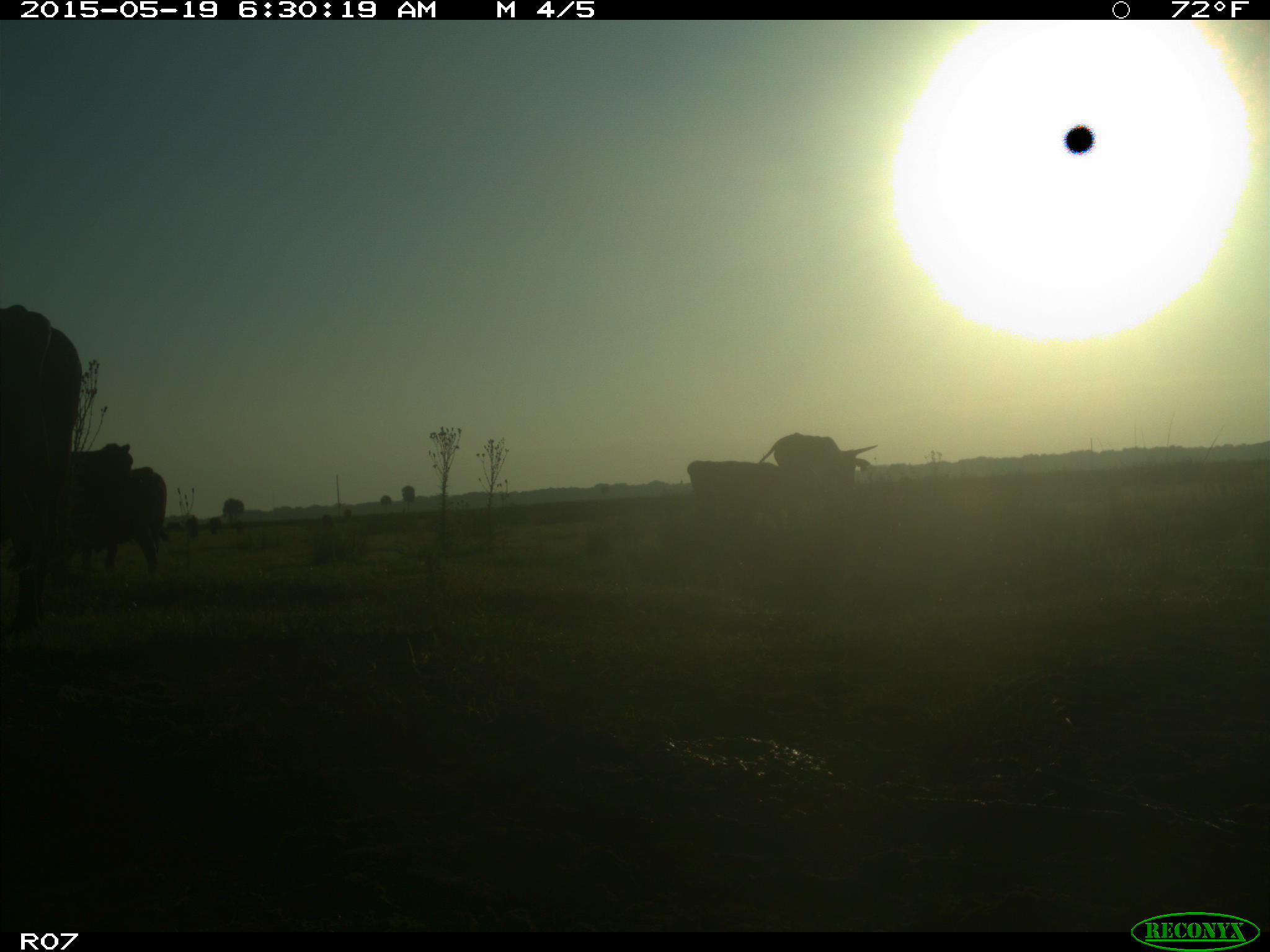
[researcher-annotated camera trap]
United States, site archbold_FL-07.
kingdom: Animalia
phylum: Chordata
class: Mammalia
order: Artiodactyla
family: Bovidae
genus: Bos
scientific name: Bos taurus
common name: domestic cow